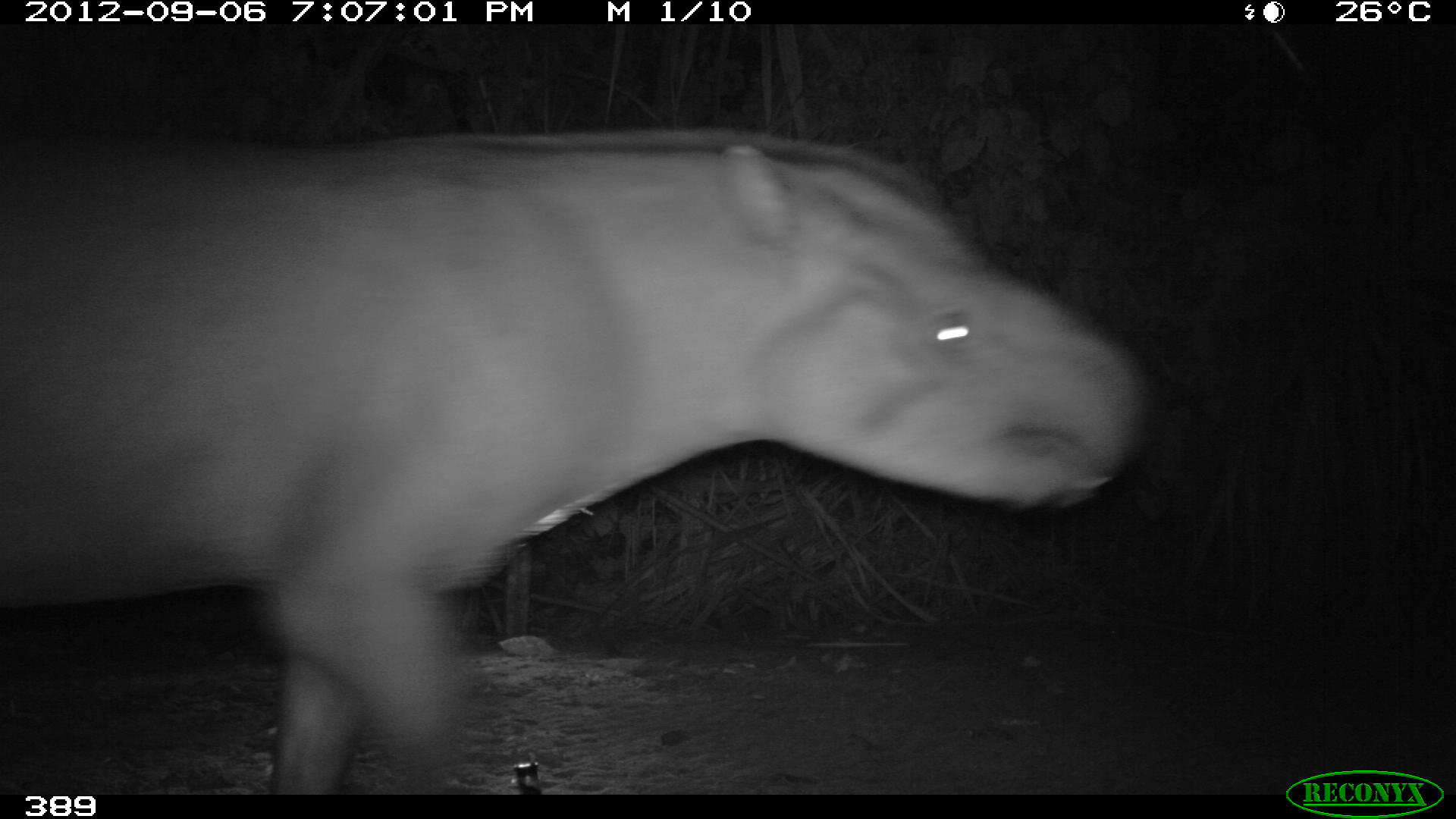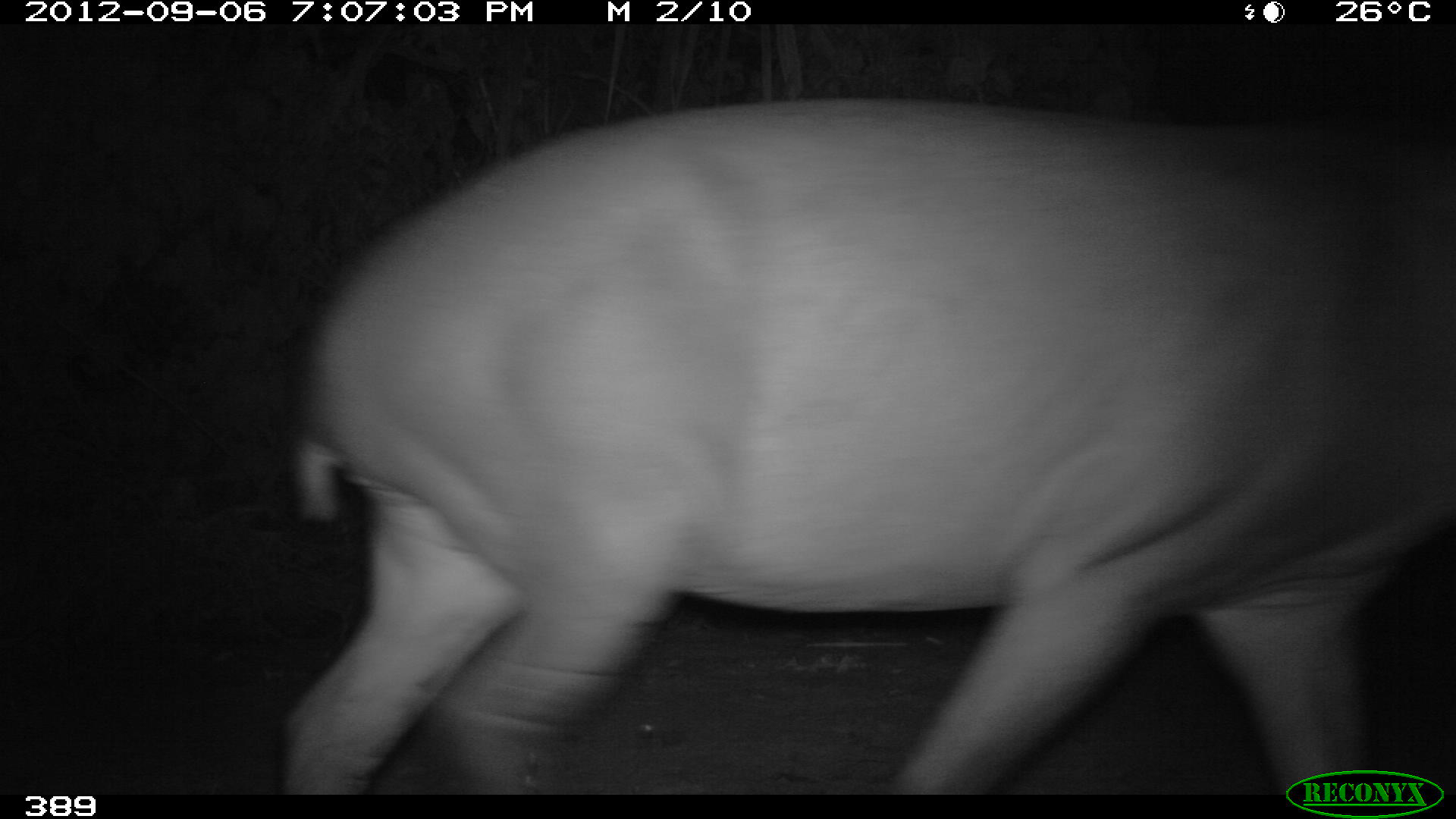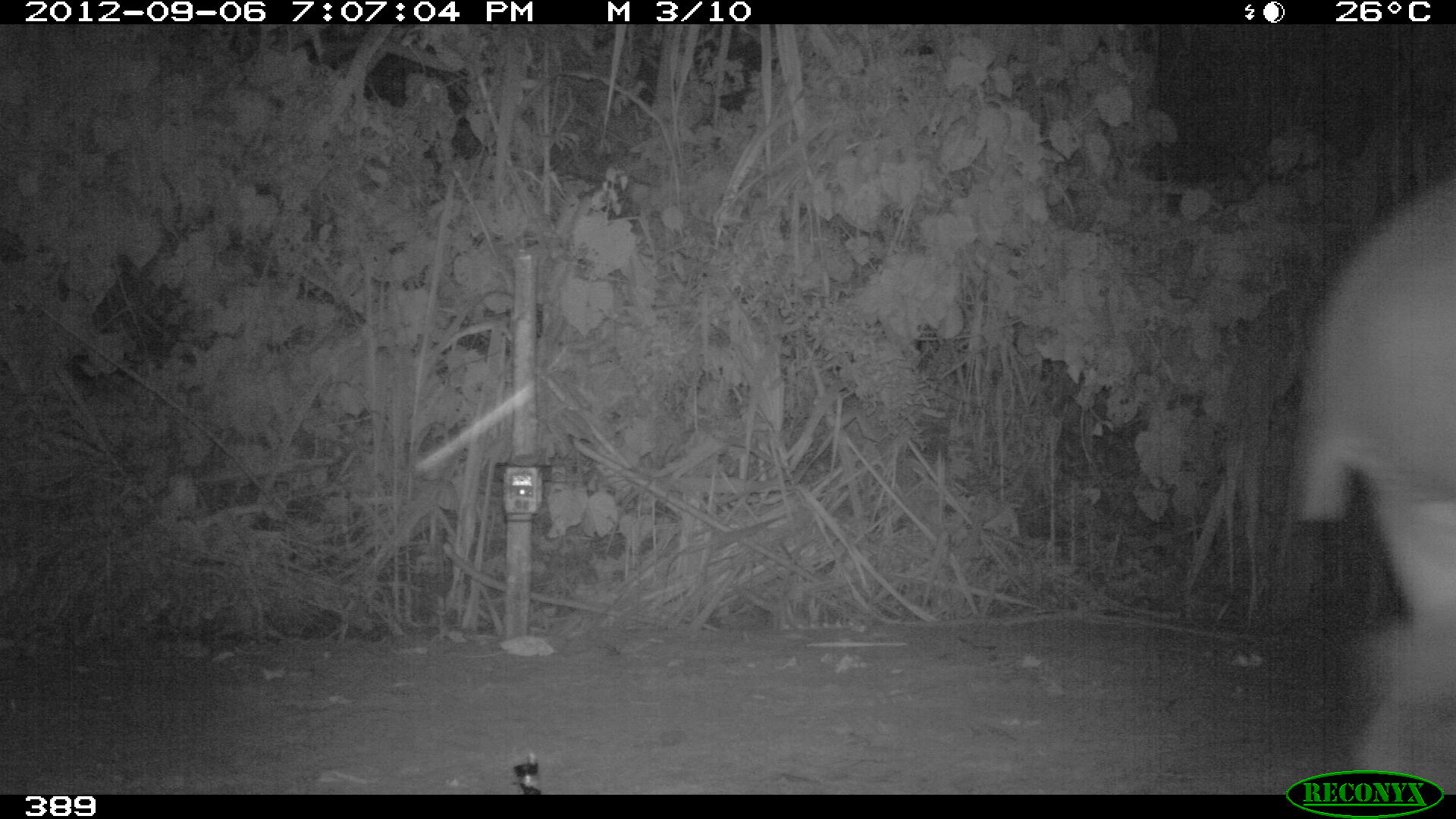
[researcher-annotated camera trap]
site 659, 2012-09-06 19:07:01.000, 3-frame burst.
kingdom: Animalia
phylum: Chordata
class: Mammalia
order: Perissodactyla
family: Tapiridae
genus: Tapirus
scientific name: Tapirus terrestris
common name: south american tapir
Tapirus terrestris (south american tapir).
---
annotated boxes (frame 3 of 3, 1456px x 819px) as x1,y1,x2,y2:
tapirus terrestris: 1288,171,1456,794